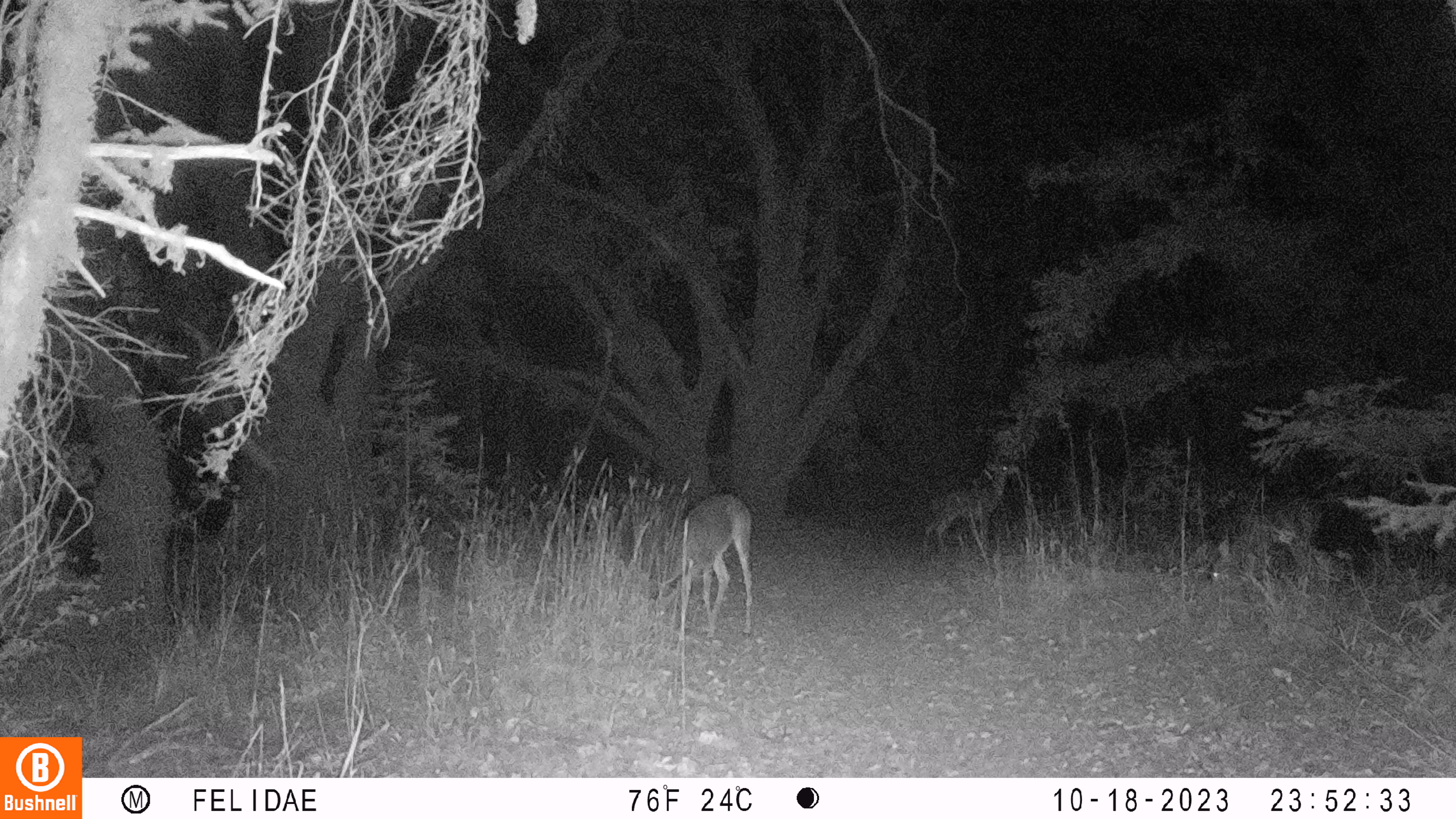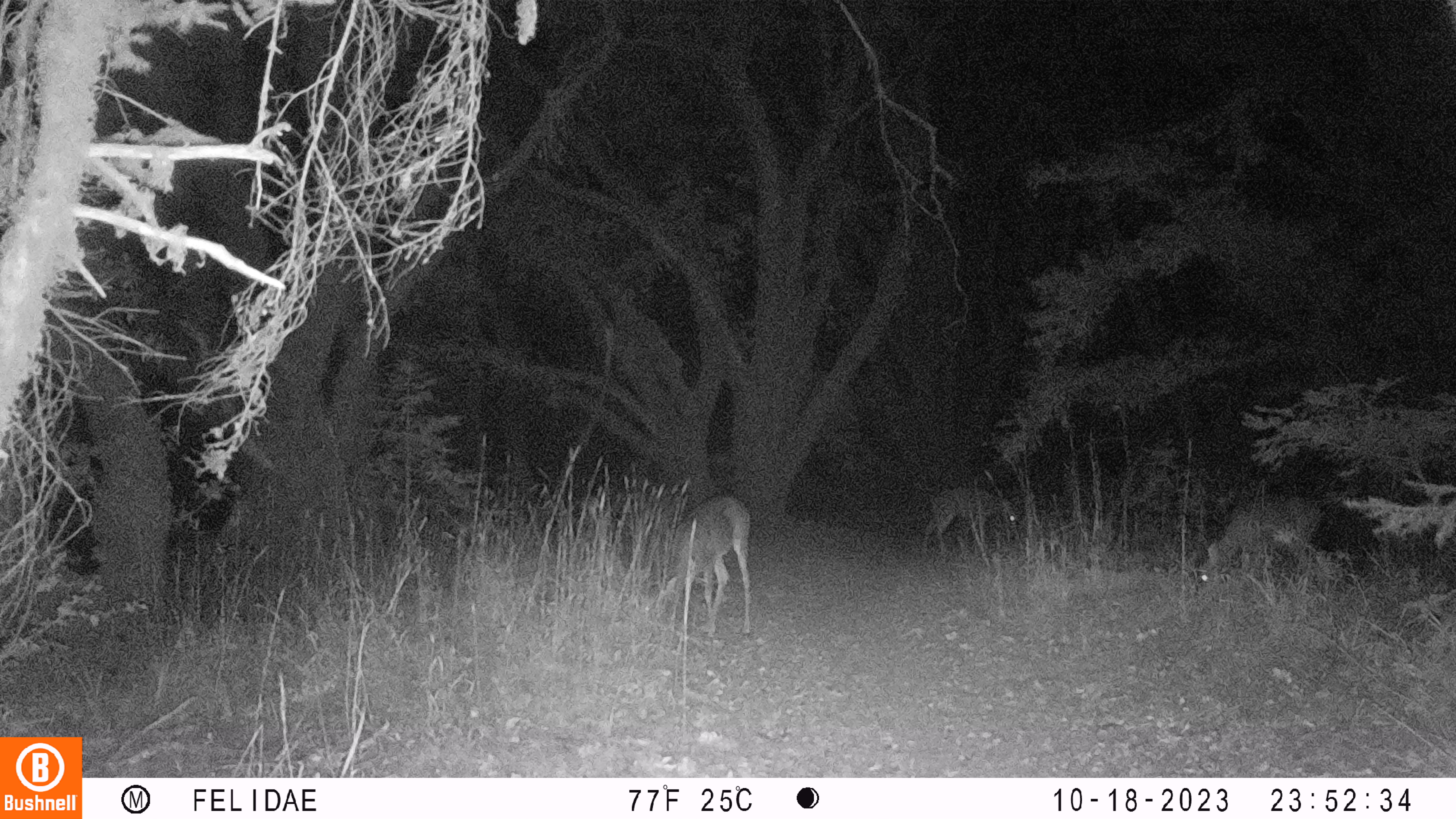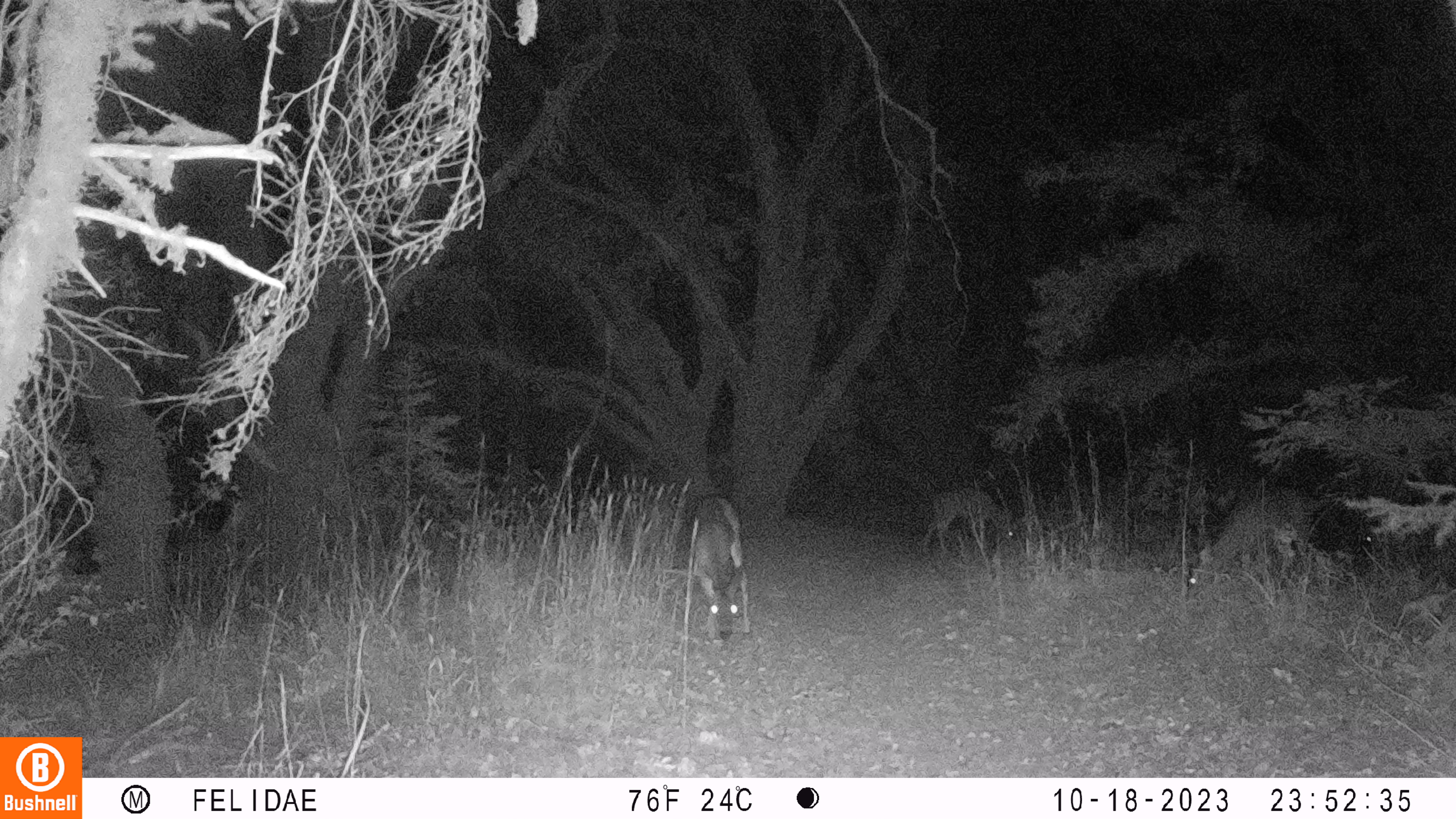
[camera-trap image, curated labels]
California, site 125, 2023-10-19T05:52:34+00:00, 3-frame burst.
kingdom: Animalia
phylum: Chordata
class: Mammalia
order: Artiodactyla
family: Cervidae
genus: Odocoileus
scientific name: Odocoileus hemionus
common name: mule deer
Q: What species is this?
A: Mule deer (Odocoileus hemionus).